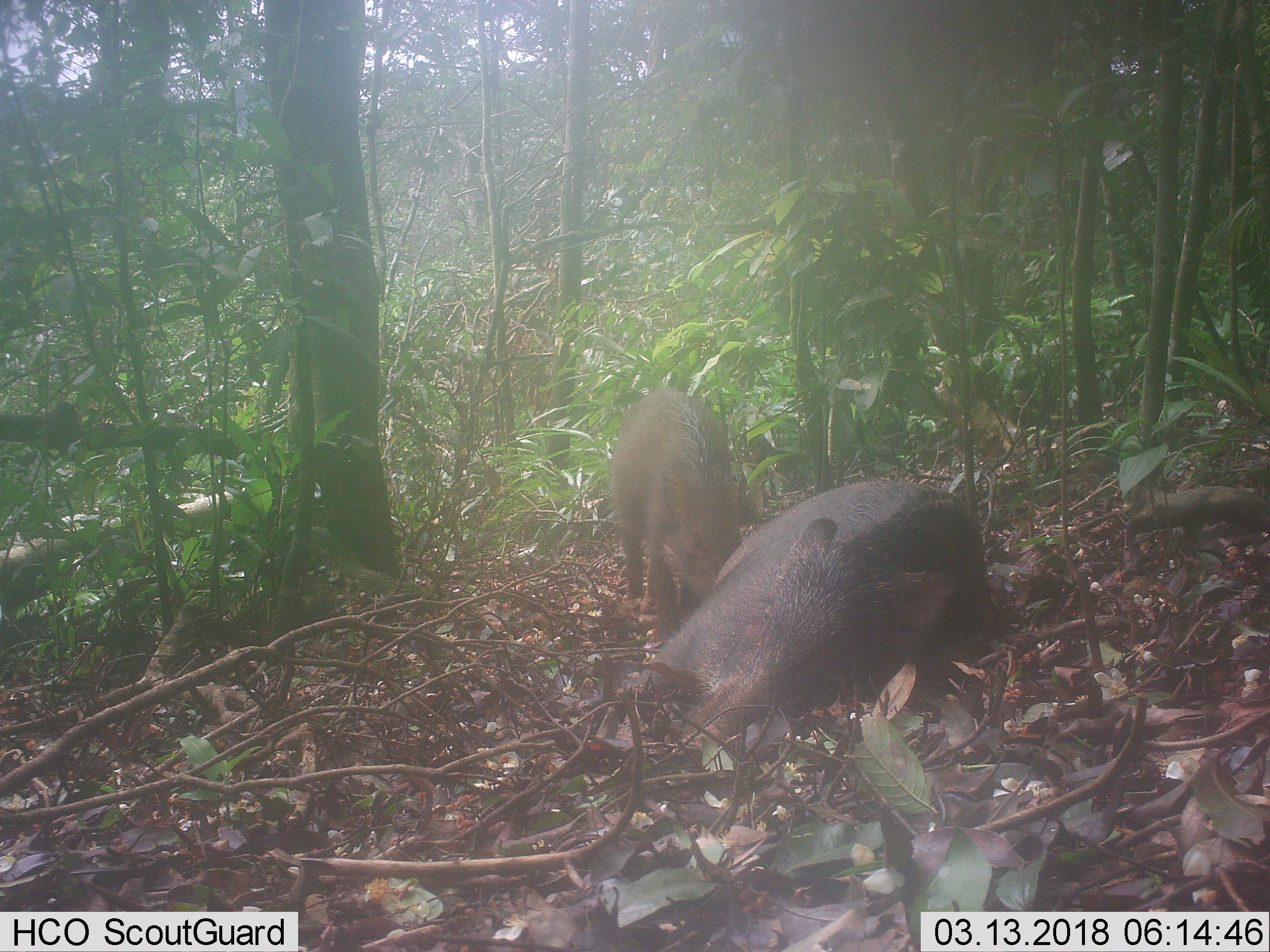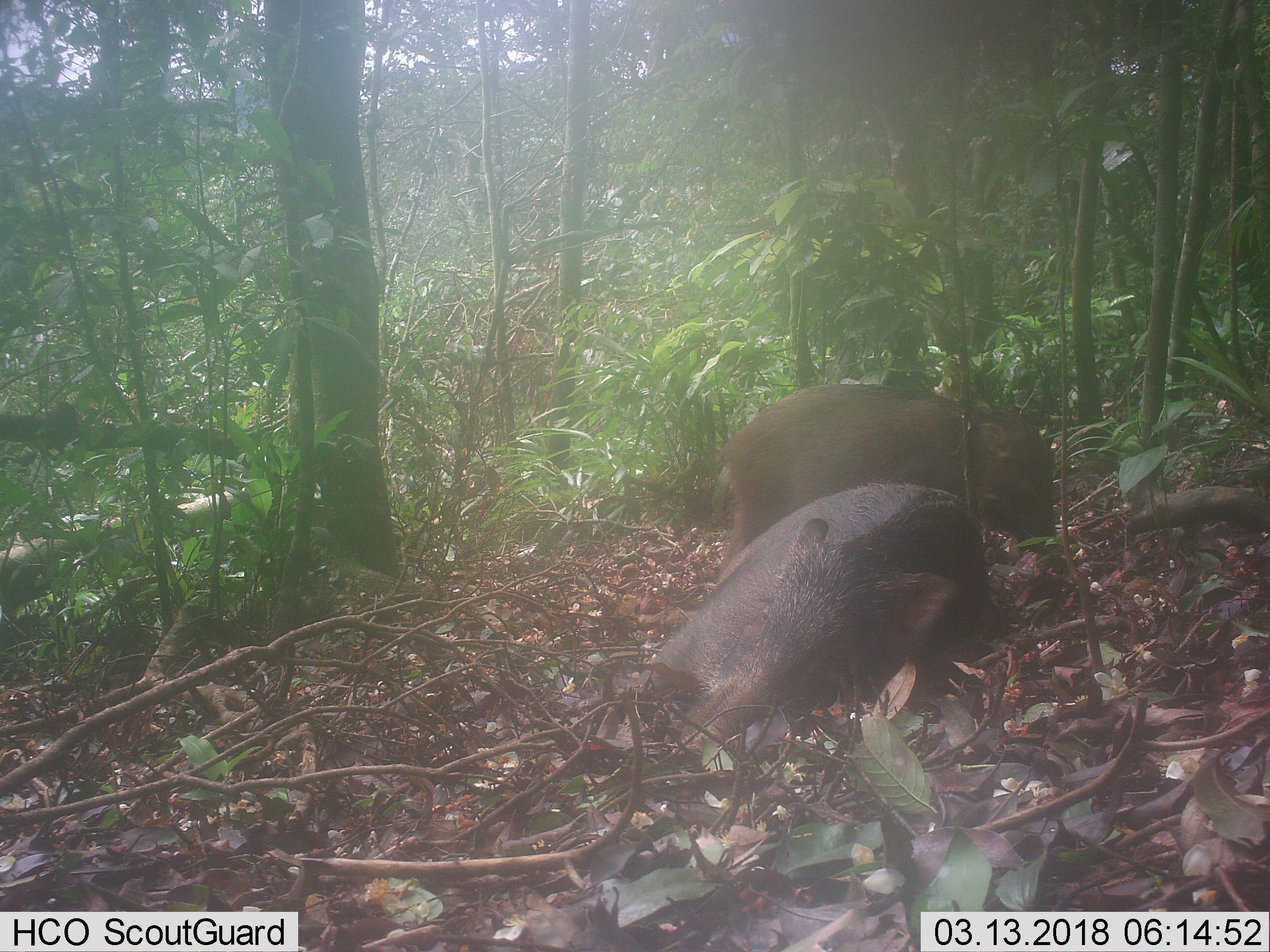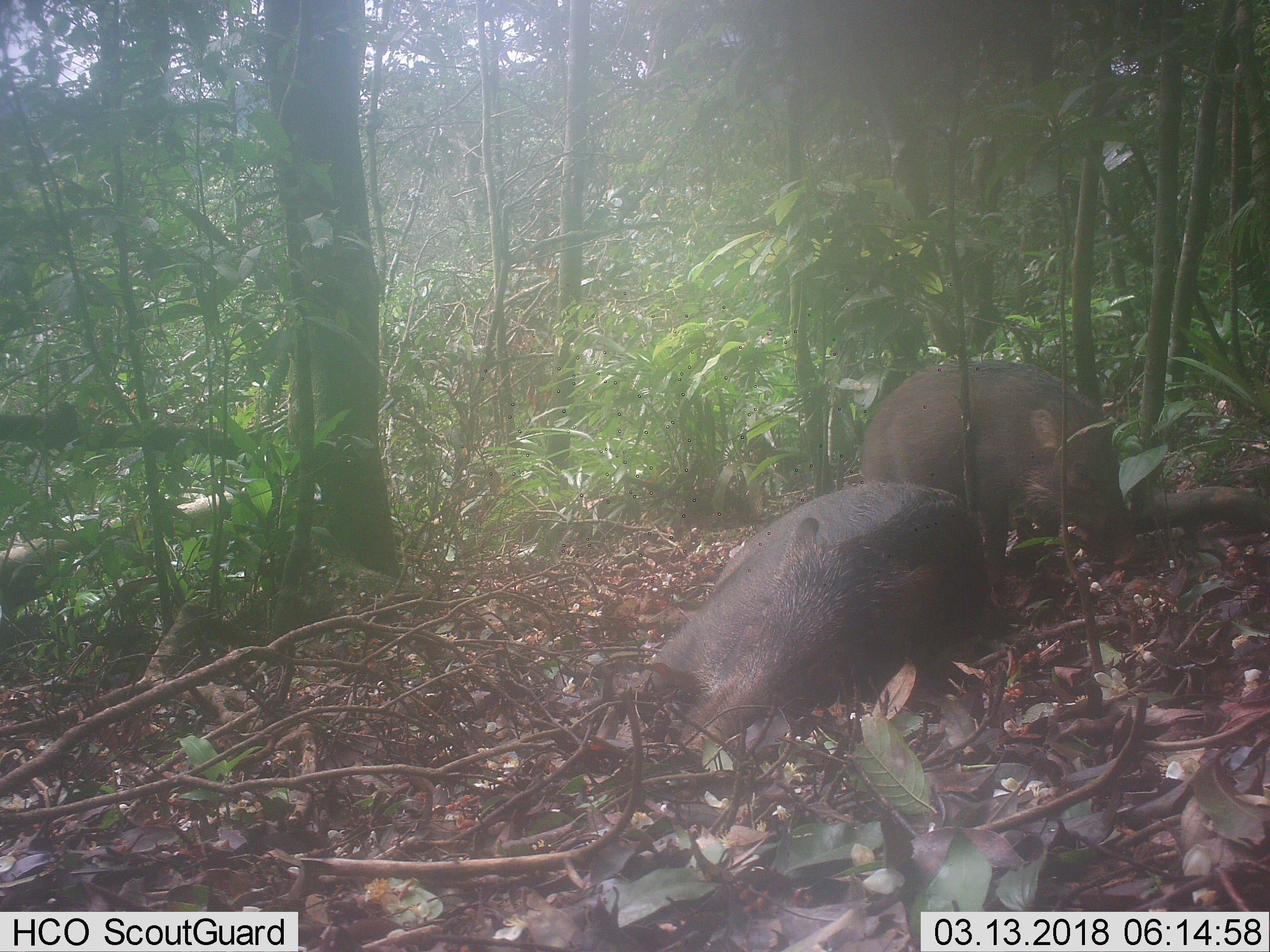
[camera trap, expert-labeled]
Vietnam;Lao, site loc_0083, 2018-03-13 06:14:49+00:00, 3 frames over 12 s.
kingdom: Animalia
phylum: Chordata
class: Mammalia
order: Artiodactyla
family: Suidae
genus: Sus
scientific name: Sus scrofa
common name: eurasian wild pig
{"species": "eurasian wild pig (Sus scrofa)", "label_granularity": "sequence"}